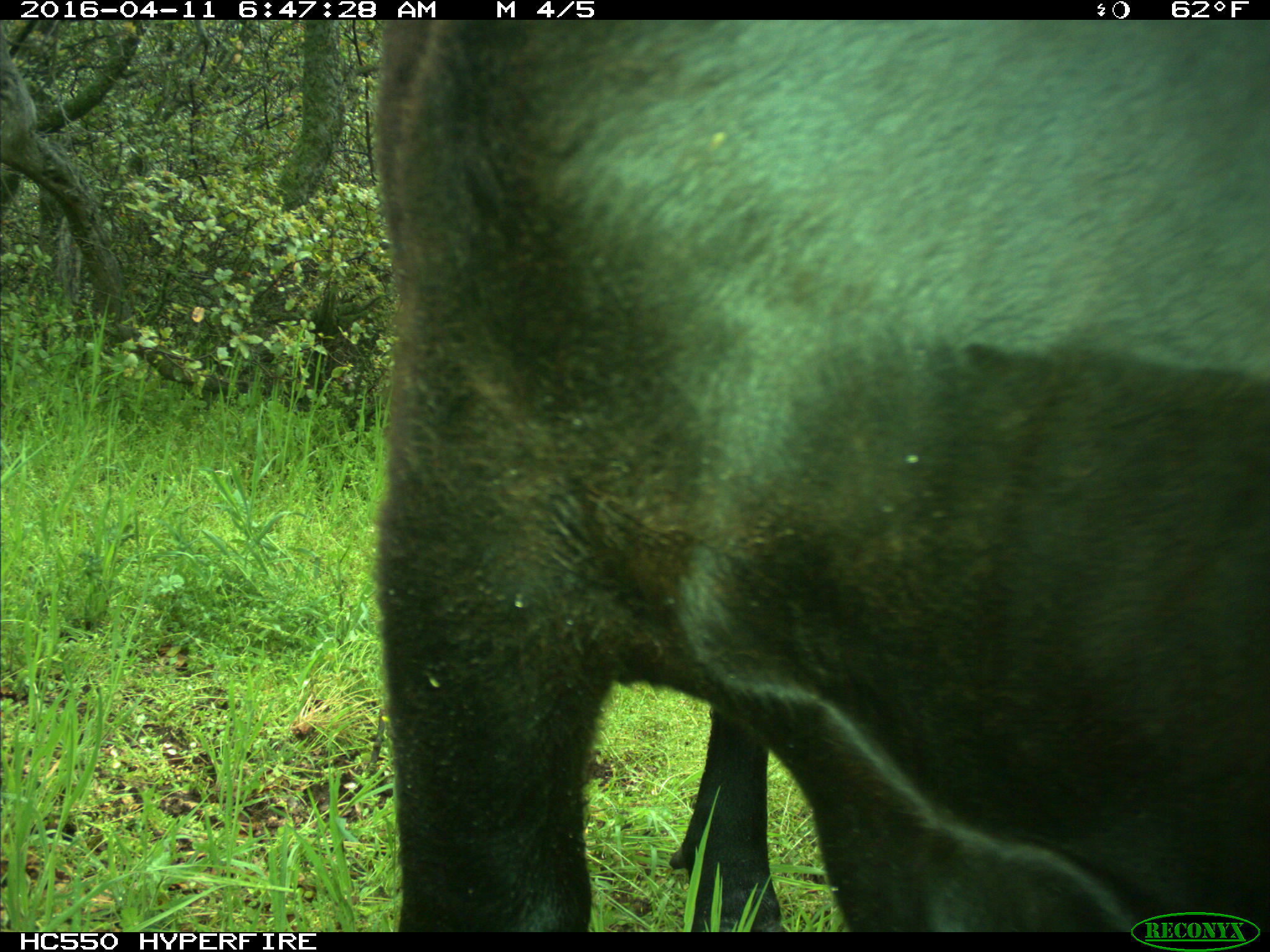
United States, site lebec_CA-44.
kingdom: Animalia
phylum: Chordata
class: Mammalia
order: Artiodactyla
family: Bovidae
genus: Bos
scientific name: Bos taurus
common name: domestic cow